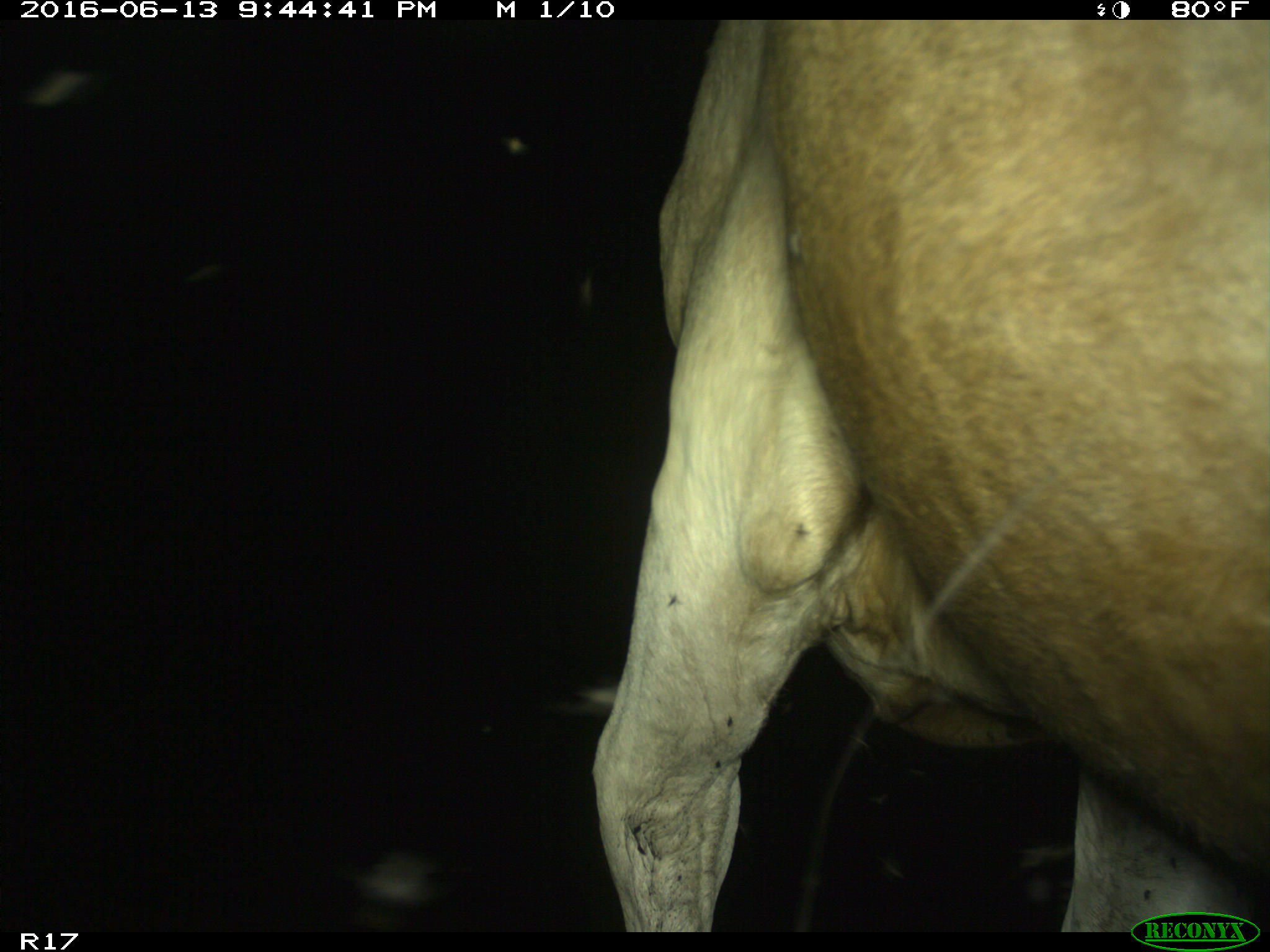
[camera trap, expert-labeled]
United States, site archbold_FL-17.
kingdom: Animalia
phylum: Chordata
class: Mammalia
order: Artiodactyla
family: Bovidae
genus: Bos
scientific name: Bos taurus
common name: domestic cow